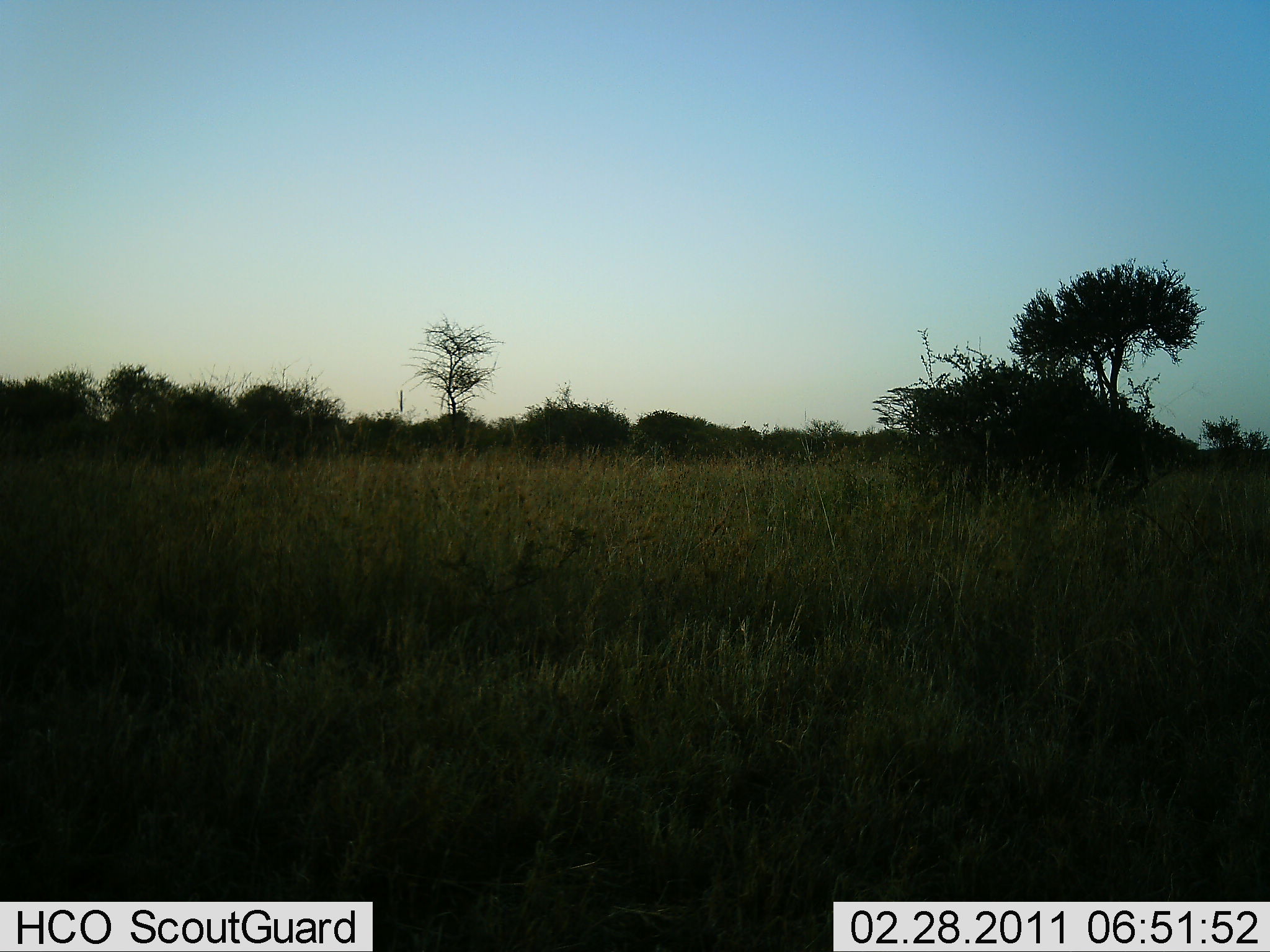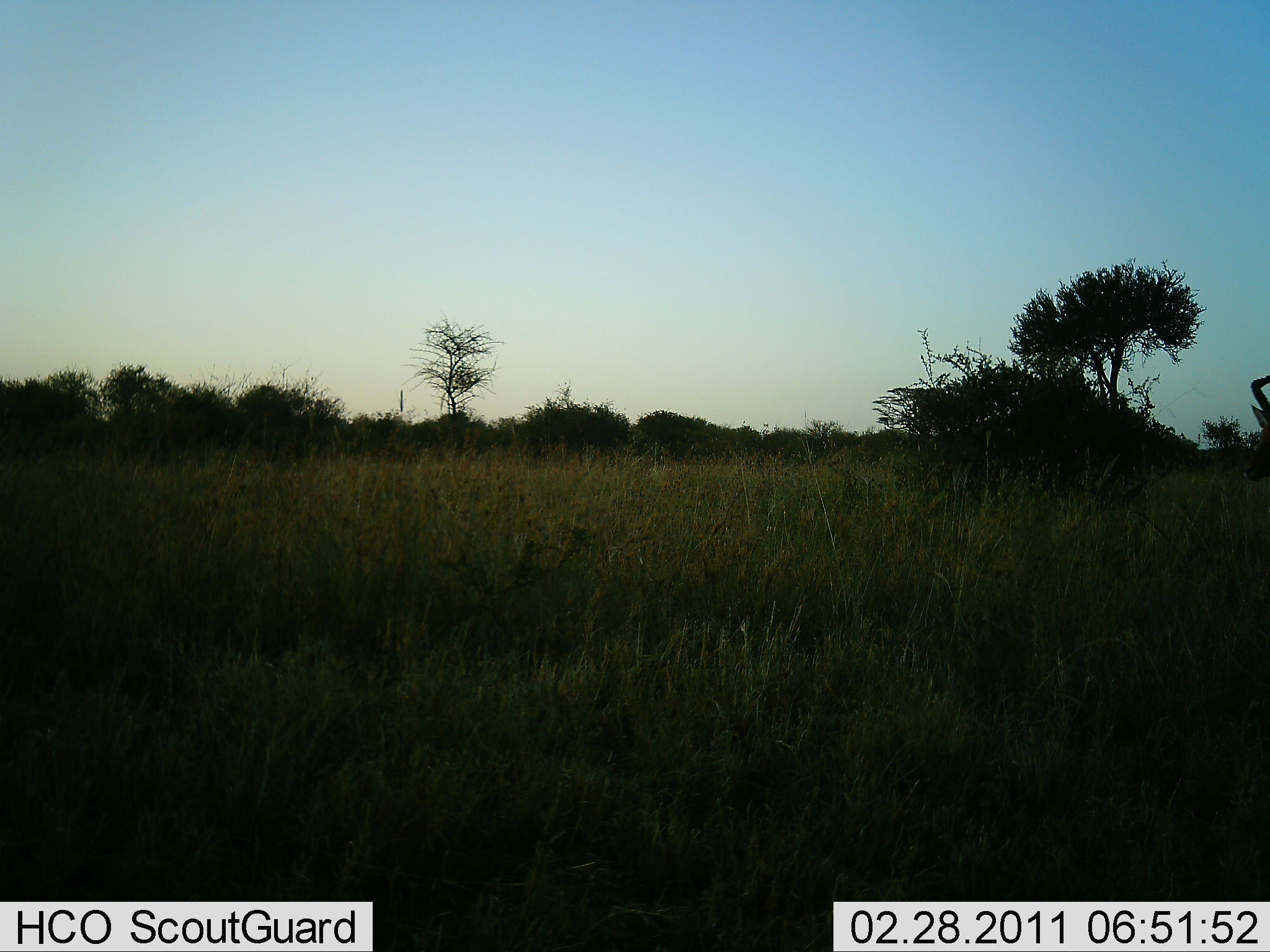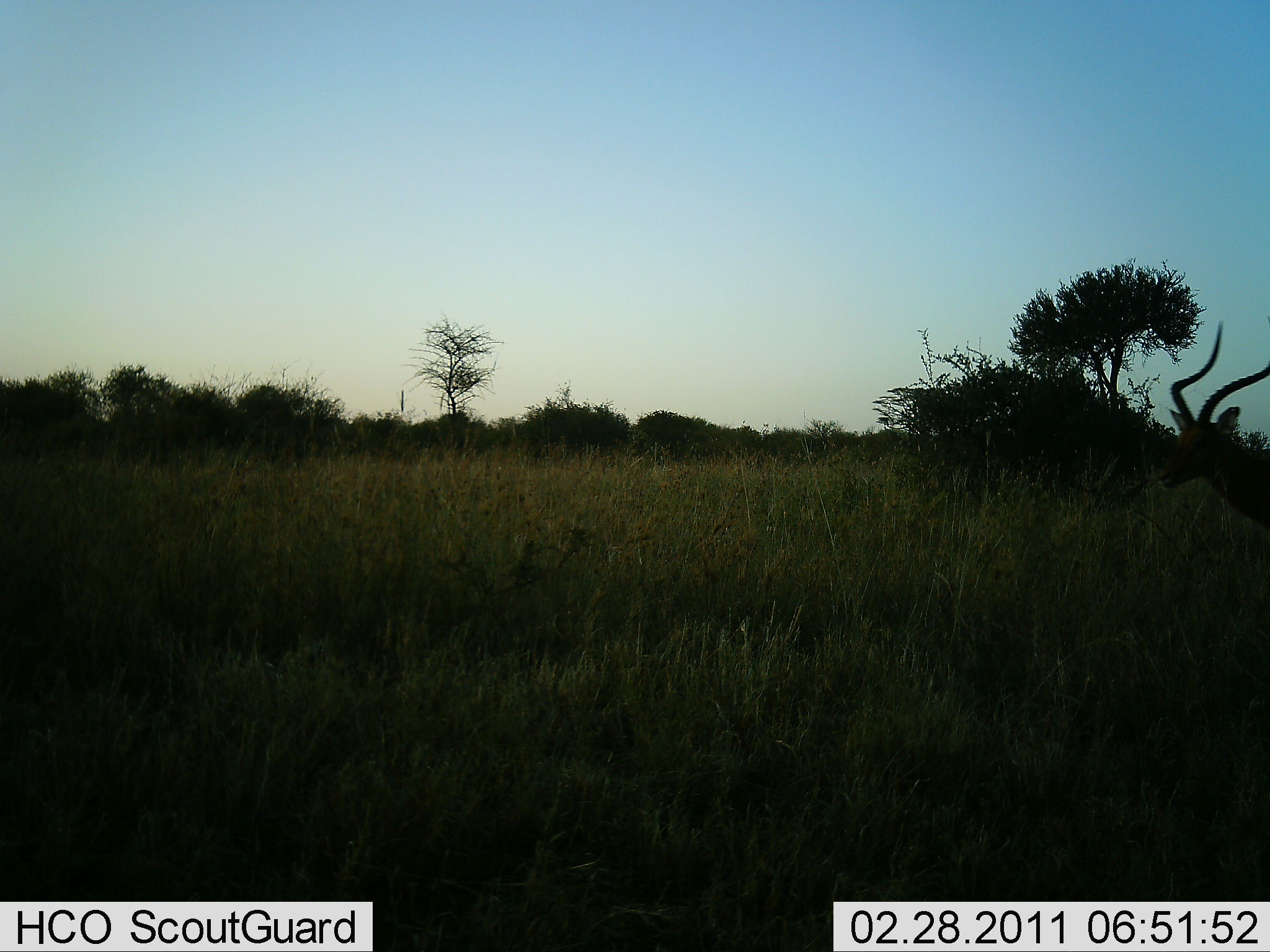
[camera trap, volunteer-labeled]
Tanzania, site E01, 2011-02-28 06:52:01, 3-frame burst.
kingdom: Animalia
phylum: Chordata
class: Mammalia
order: Artiodactyla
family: Bovidae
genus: Aepyceros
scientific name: Aepyceros melampus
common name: impala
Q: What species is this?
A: Impala (Aepyceros melampus).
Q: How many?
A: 1.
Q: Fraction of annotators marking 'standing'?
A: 17%.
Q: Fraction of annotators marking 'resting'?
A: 0%.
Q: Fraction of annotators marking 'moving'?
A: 83%.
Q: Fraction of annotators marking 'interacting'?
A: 0%.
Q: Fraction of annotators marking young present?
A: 0%.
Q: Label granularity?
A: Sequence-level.